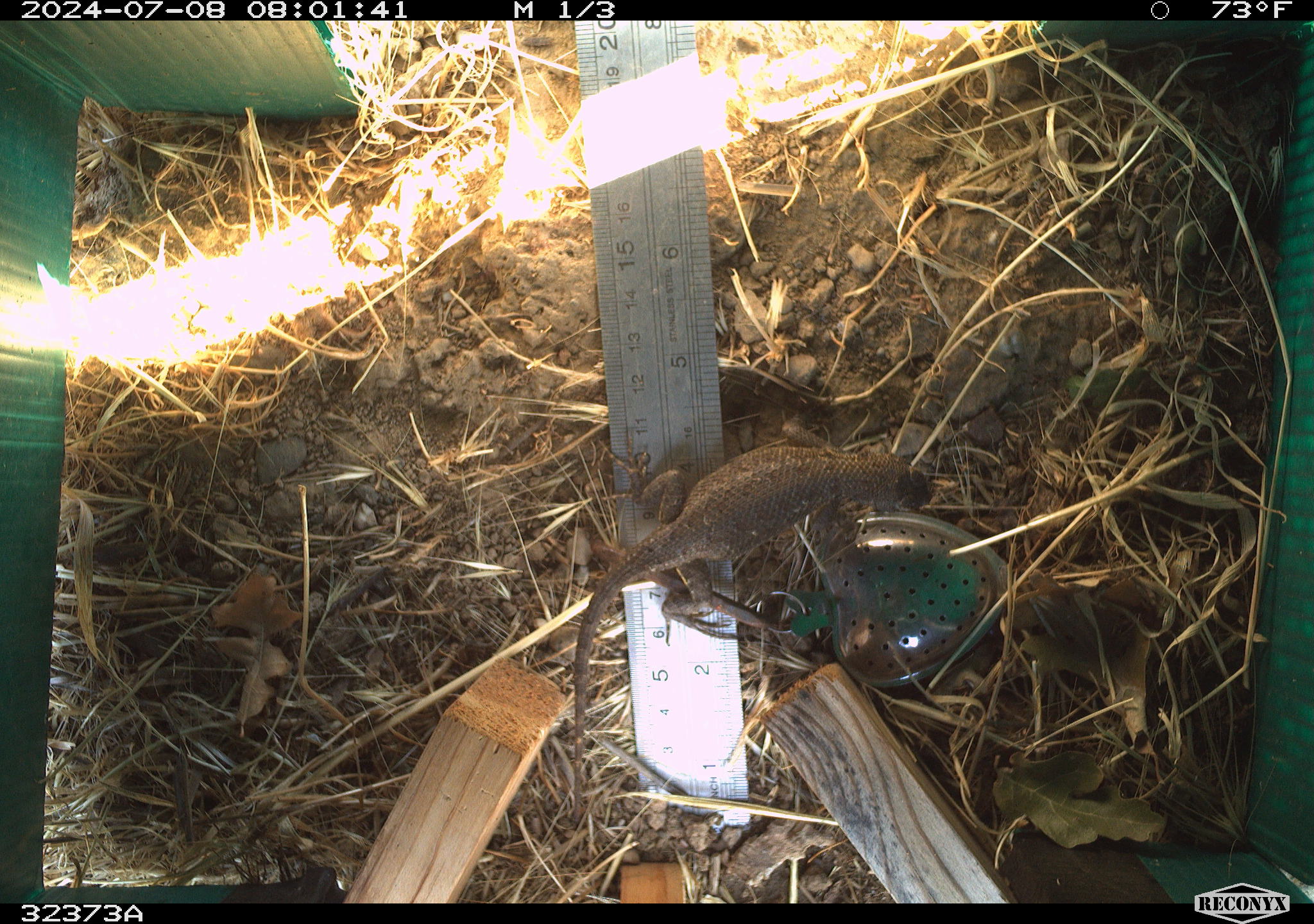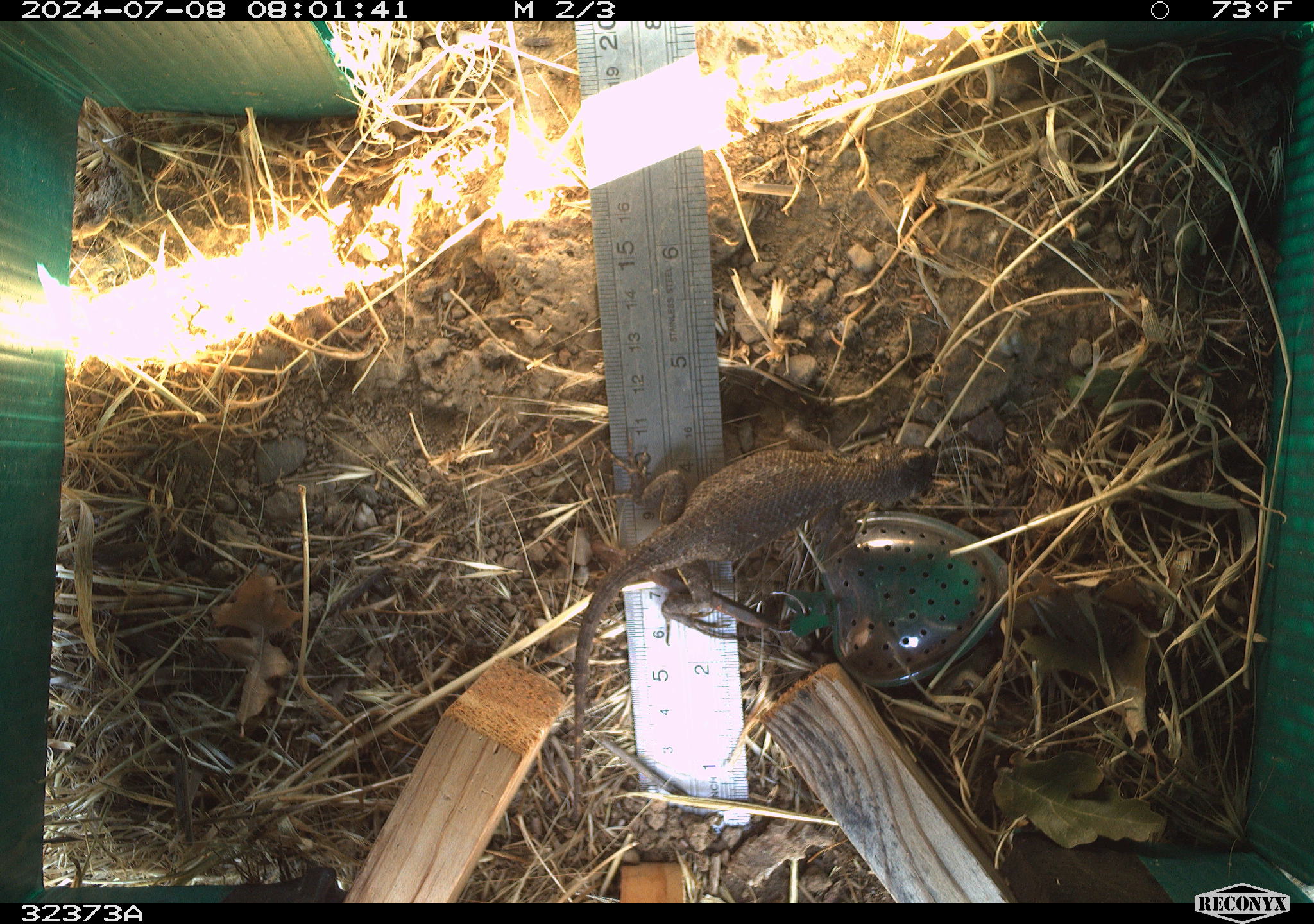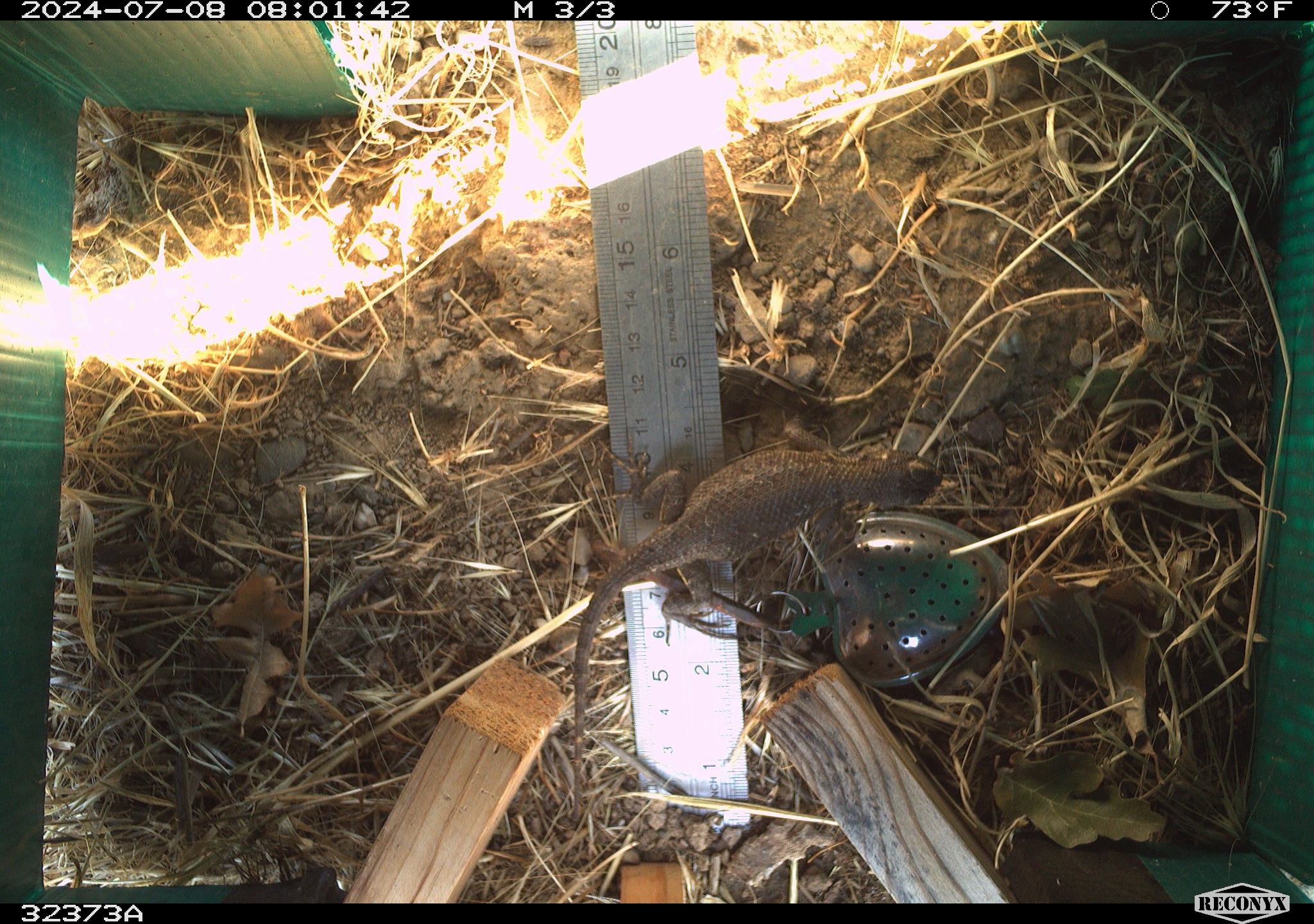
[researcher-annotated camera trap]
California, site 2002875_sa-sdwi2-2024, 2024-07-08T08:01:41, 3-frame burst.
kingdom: Animalia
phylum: Chordata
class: Reptilia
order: Squamata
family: Phrynosomatidae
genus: Sceloporus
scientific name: Sceloporus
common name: spiny lizards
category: sceloporus species